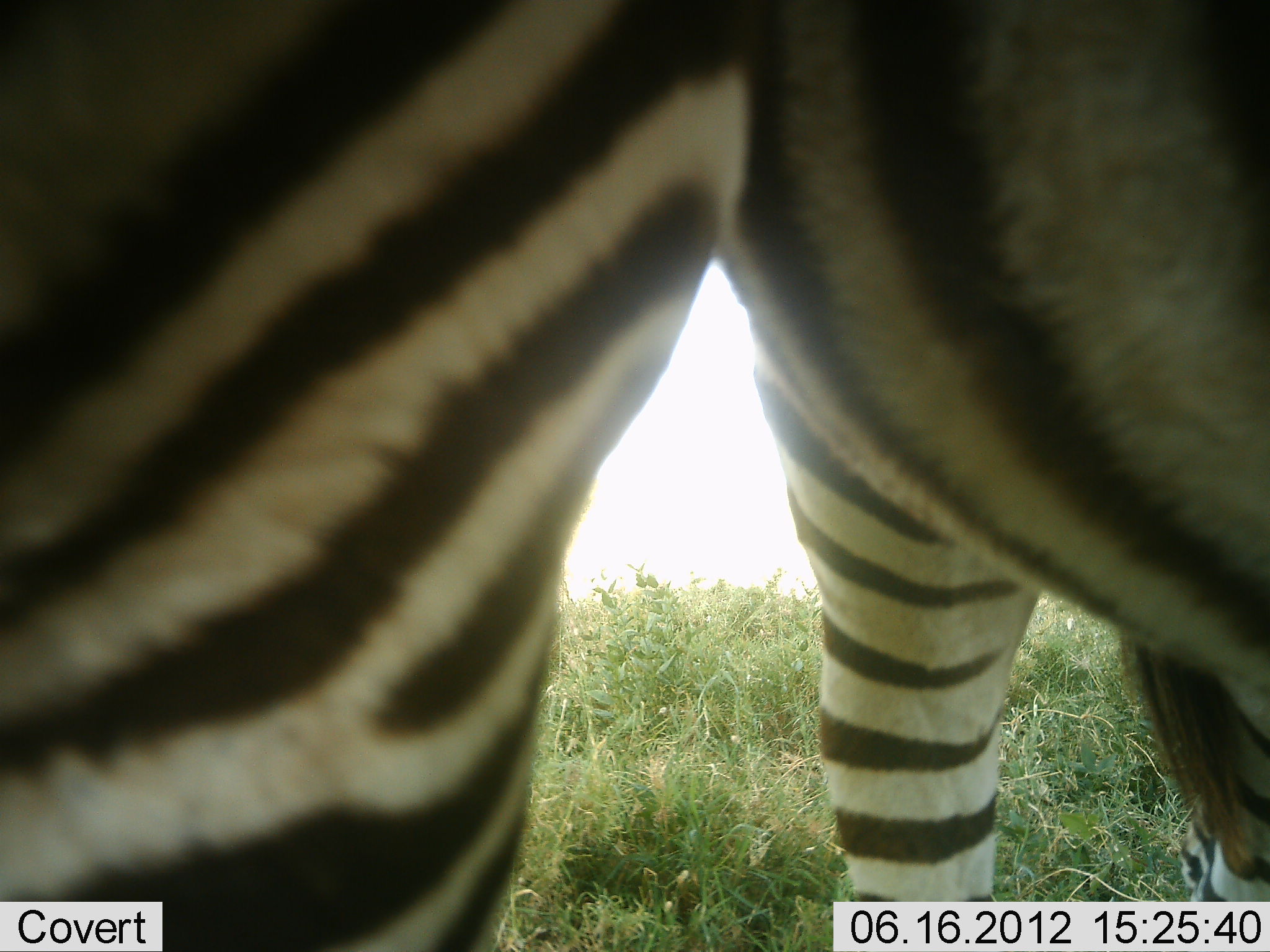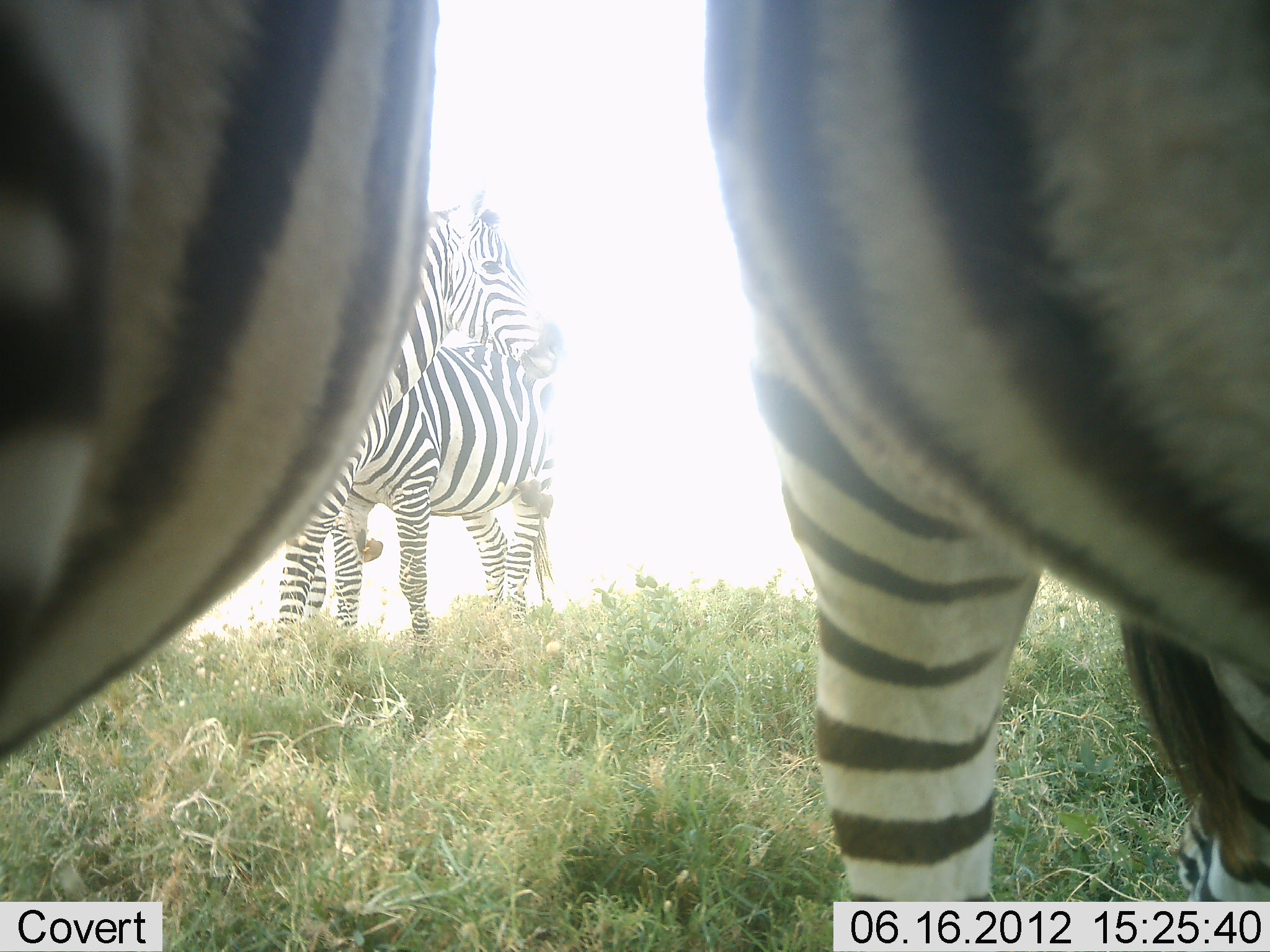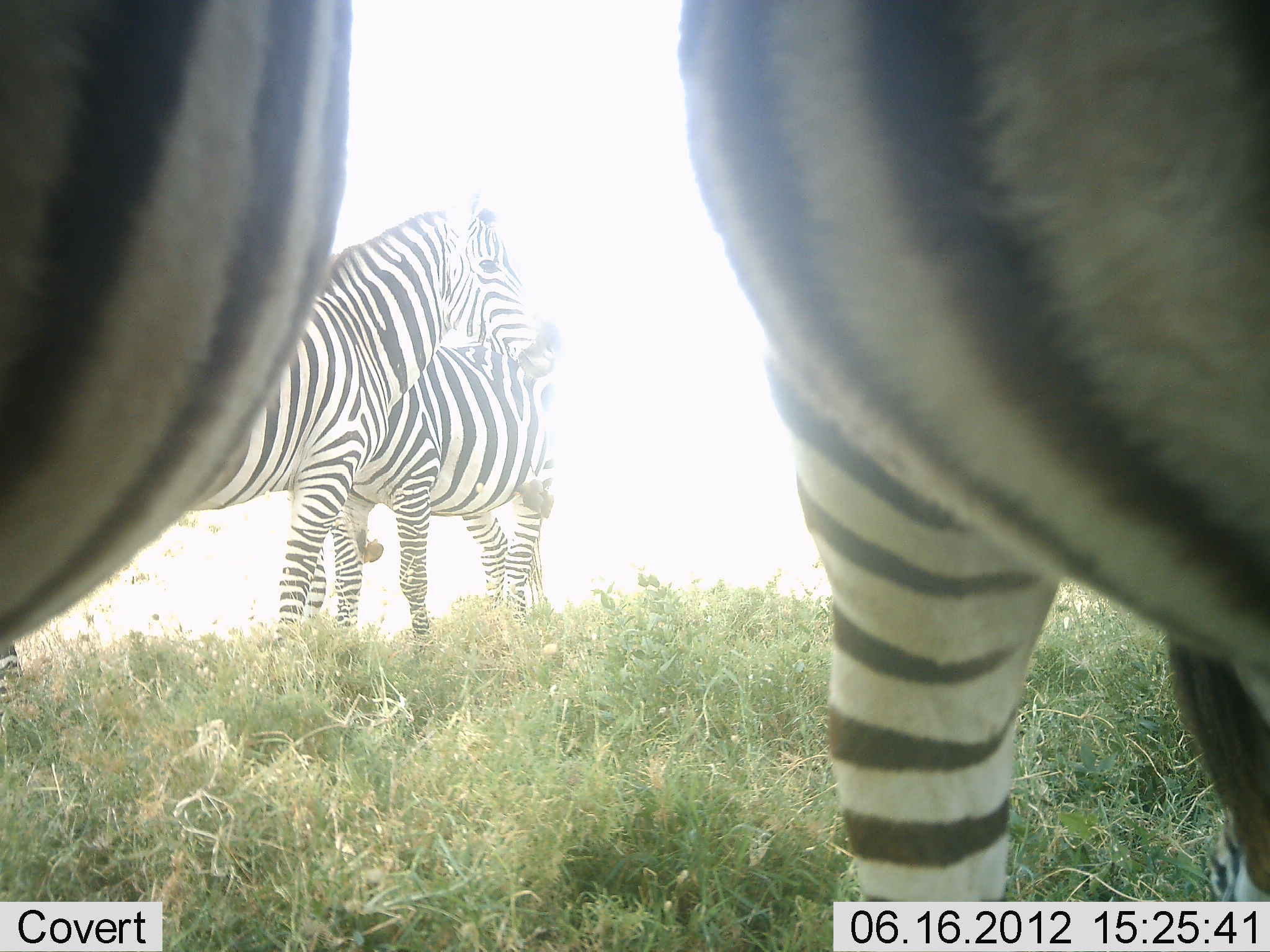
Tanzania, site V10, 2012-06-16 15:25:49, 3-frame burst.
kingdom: Animalia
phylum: Chordata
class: Mammalia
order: Perissodactyla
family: Equidae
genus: Equus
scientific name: Equus quagga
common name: plains zebra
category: zebra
Zebra (plains zebra) (Equus quagga), count 4. Behavior (volunteer vote fractions): standing 100%, resting 0%, moving 10%, interacting 10%. Young present (vote fraction): 0%. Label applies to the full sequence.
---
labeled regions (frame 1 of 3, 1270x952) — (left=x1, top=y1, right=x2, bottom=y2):
animal: (left=1, top=1, right=757, bottom=952); (left=717, top=1, right=1270, bottom=902)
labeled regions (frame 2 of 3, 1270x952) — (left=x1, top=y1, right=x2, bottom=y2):
animal: (left=697, top=0, right=1270, bottom=903); (left=0, top=0, right=441, bottom=764); (left=268, top=184, right=566, bottom=663); (left=300, top=328, right=565, bottom=663)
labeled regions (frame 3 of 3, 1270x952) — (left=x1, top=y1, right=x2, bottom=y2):
animal: (left=675, top=0, right=1270, bottom=904); (left=0, top=0, right=441, bottom=663); (left=181, top=182, right=561, bottom=639); (left=300, top=331, right=568, bottom=663)